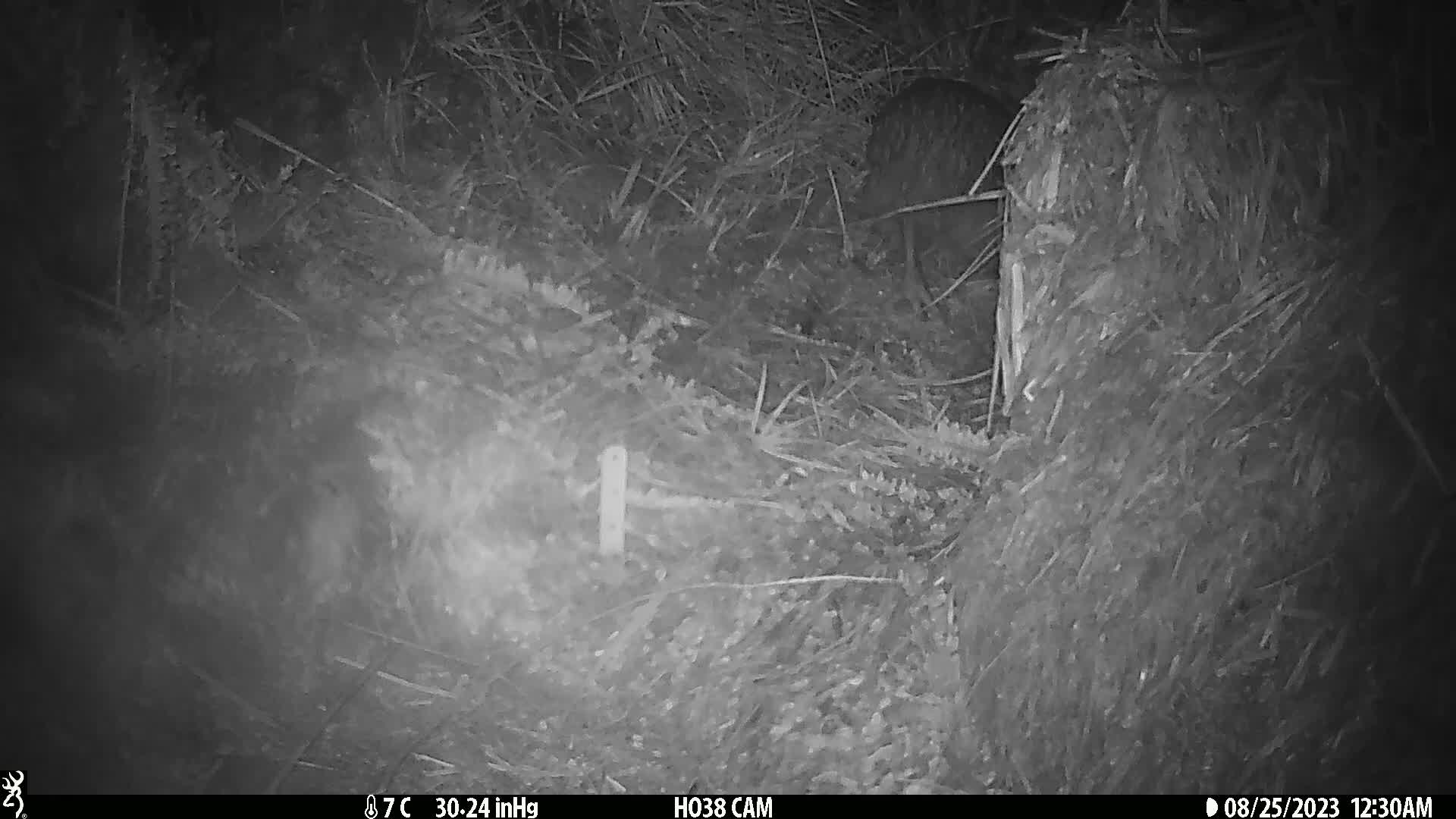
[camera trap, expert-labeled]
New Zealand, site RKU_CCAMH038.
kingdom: Animalia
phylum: Chordata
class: Aves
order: Apterygiformes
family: Apterygidae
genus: Apteryx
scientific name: Apteryx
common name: kiwi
Kiwi (Apteryx).